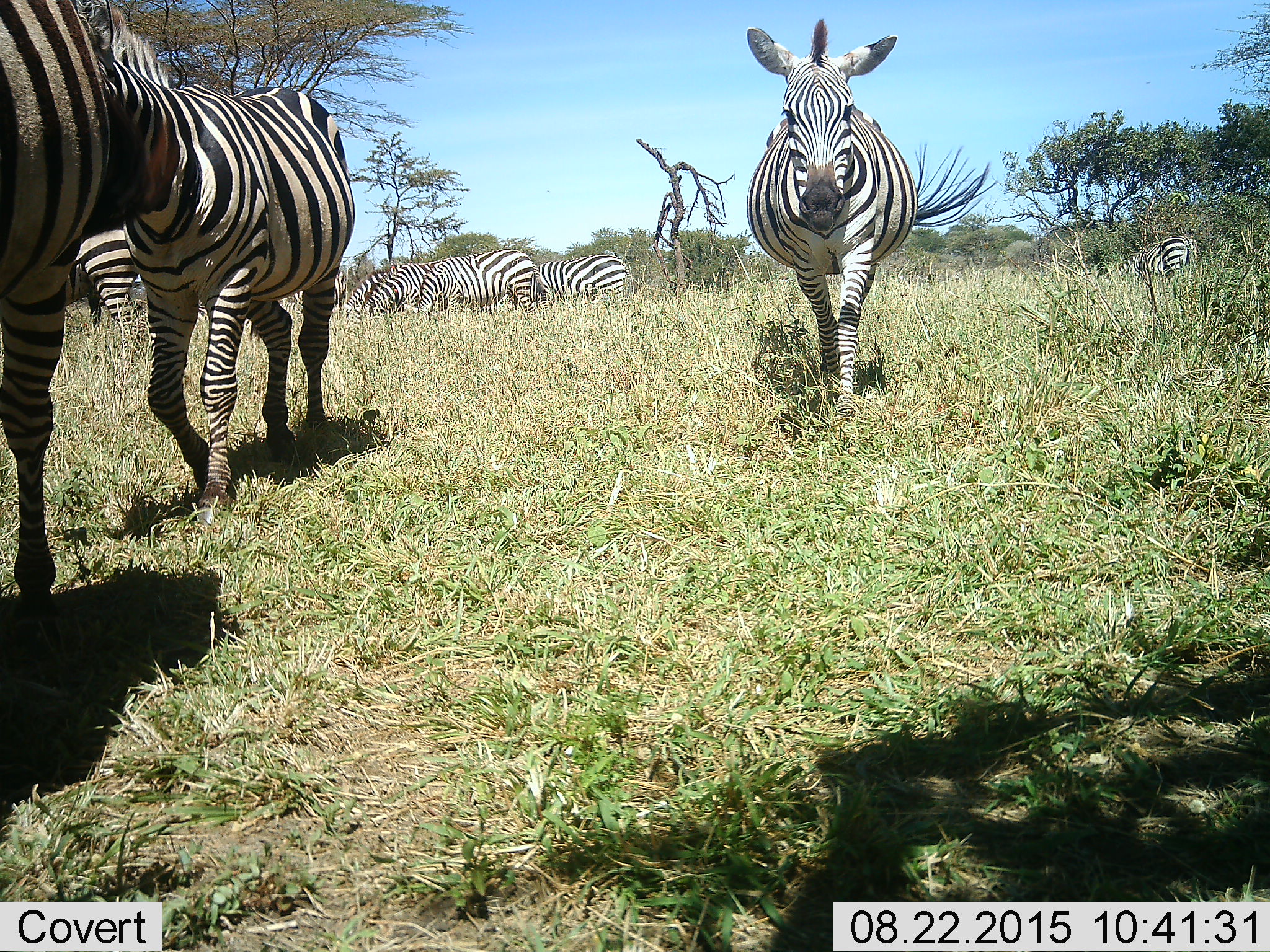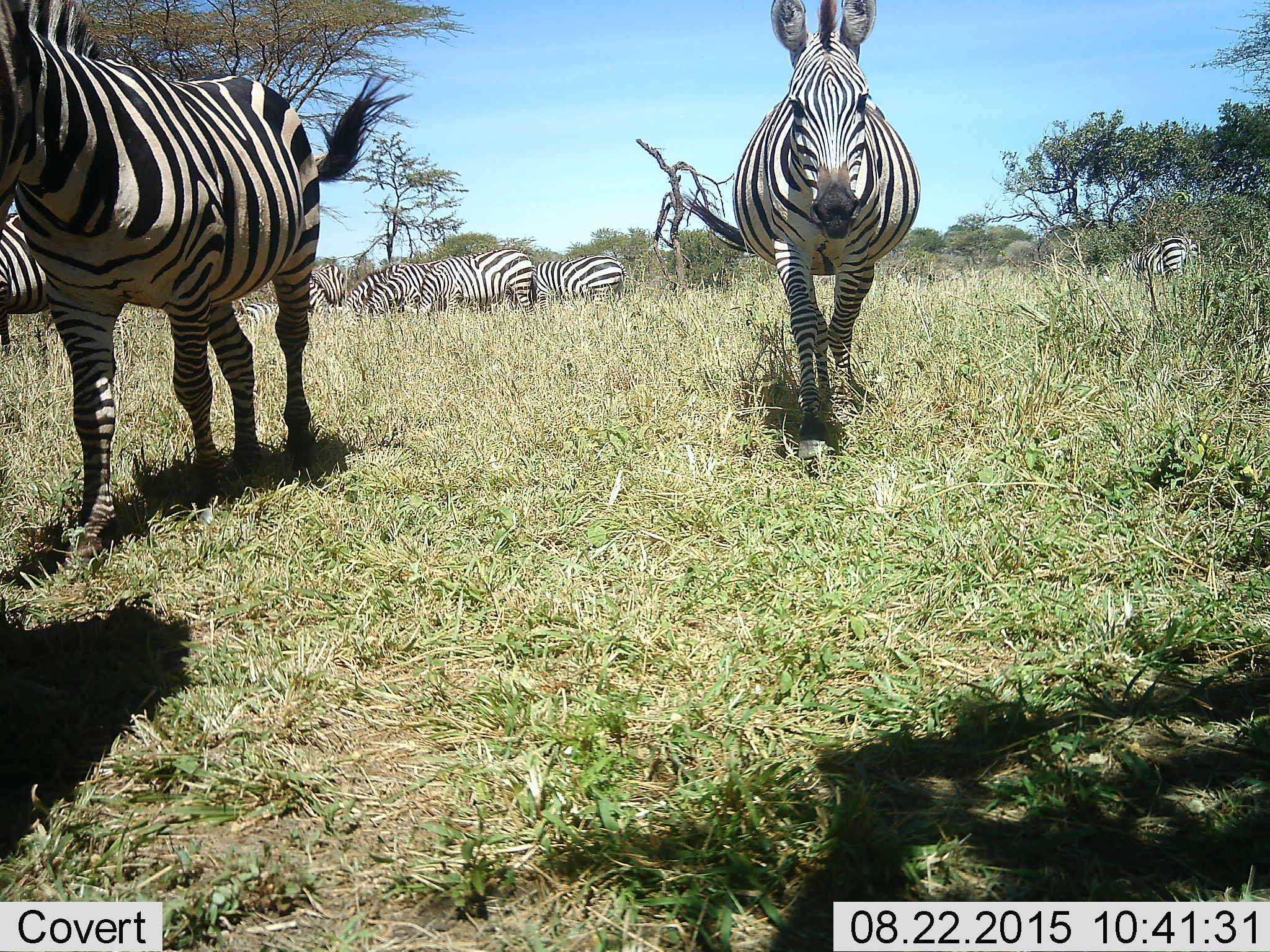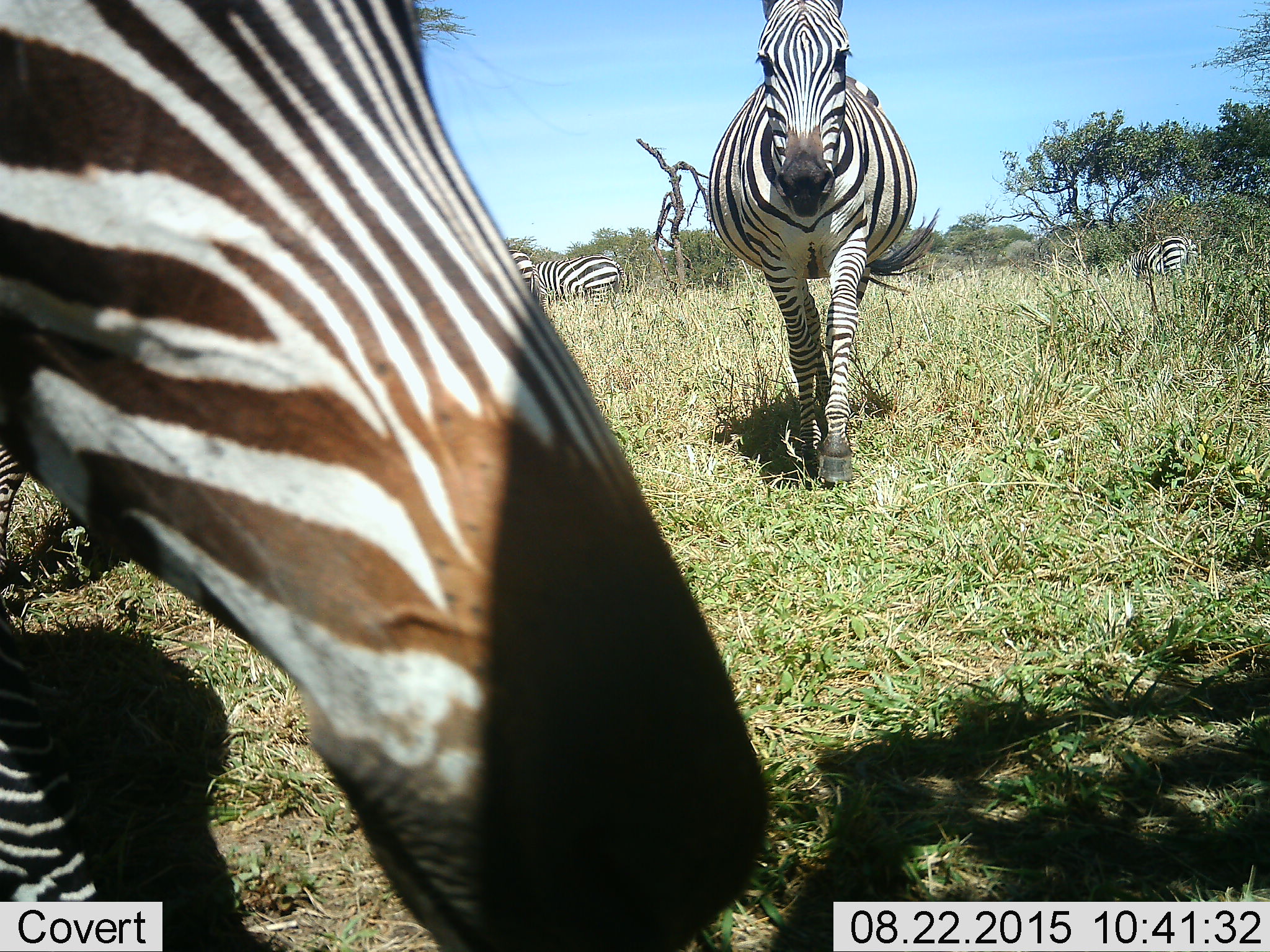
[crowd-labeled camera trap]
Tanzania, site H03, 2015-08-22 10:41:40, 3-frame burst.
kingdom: Animalia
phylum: Chordata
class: Mammalia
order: Perissodactyla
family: Equidae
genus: Equus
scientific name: Equus quagga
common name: plains zebra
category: zebra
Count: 10.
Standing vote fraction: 44%.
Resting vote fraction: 11%.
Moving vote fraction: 100%.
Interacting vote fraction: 11%.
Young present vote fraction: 0%.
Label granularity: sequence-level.